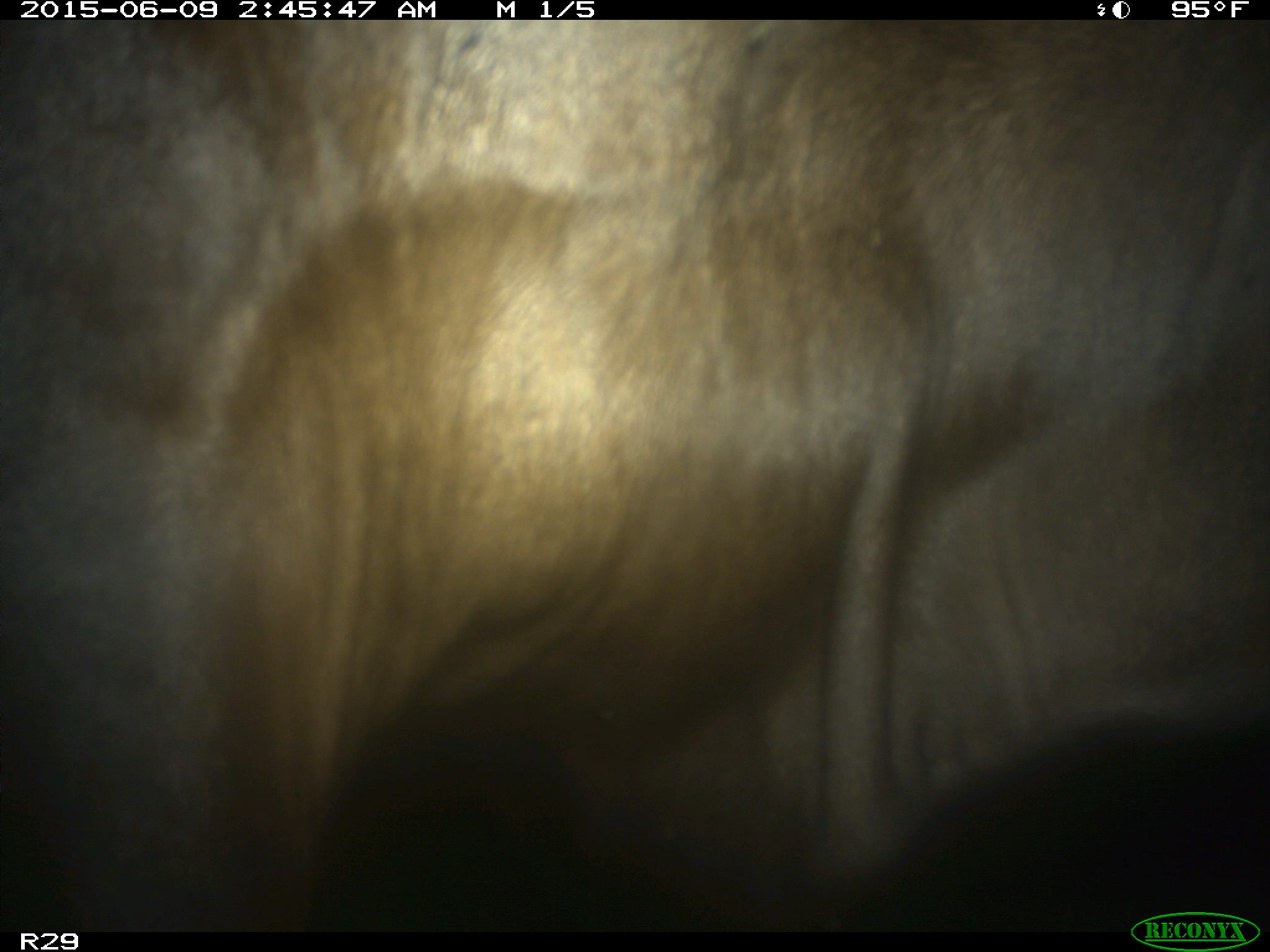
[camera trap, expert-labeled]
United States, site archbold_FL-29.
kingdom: Animalia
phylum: Chordata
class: Mammalia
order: Artiodactyla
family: Bovidae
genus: Bos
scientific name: Bos taurus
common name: domestic cow